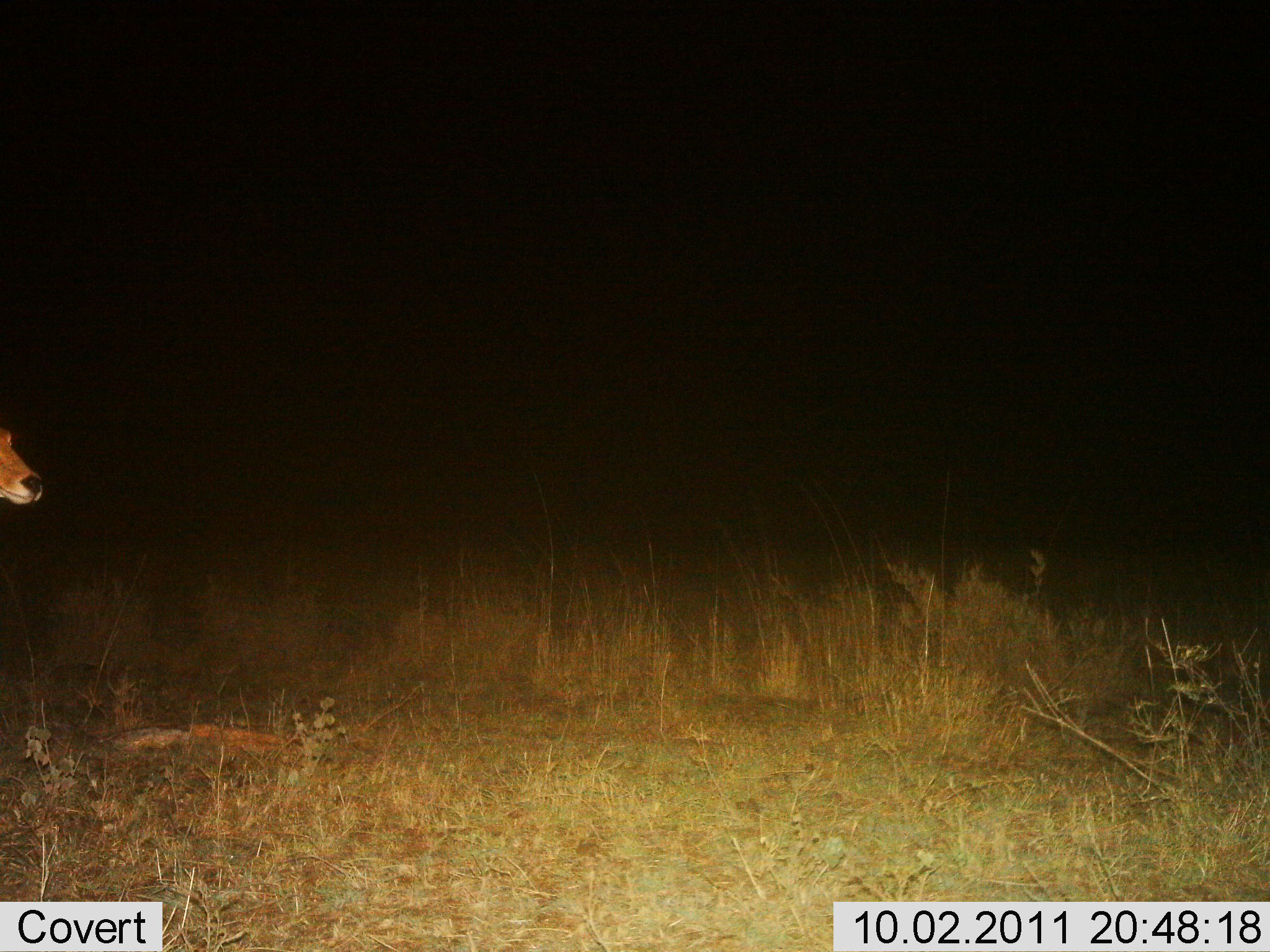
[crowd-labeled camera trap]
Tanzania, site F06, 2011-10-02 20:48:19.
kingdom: Animalia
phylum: Chordata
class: Mammalia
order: Artiodactyla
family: Bovidae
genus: Redunca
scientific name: Redunca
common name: reedbuck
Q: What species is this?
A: Reedbuck (Redunca).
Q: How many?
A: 1.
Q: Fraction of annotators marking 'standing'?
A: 88%.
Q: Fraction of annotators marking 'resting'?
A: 0%.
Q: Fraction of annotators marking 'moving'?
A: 12%.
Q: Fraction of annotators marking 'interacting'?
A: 0%.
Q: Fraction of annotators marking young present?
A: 0%.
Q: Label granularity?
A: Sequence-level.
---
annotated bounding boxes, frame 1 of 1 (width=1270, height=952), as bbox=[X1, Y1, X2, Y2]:
animal: bbox=[0, 424, 43, 506]